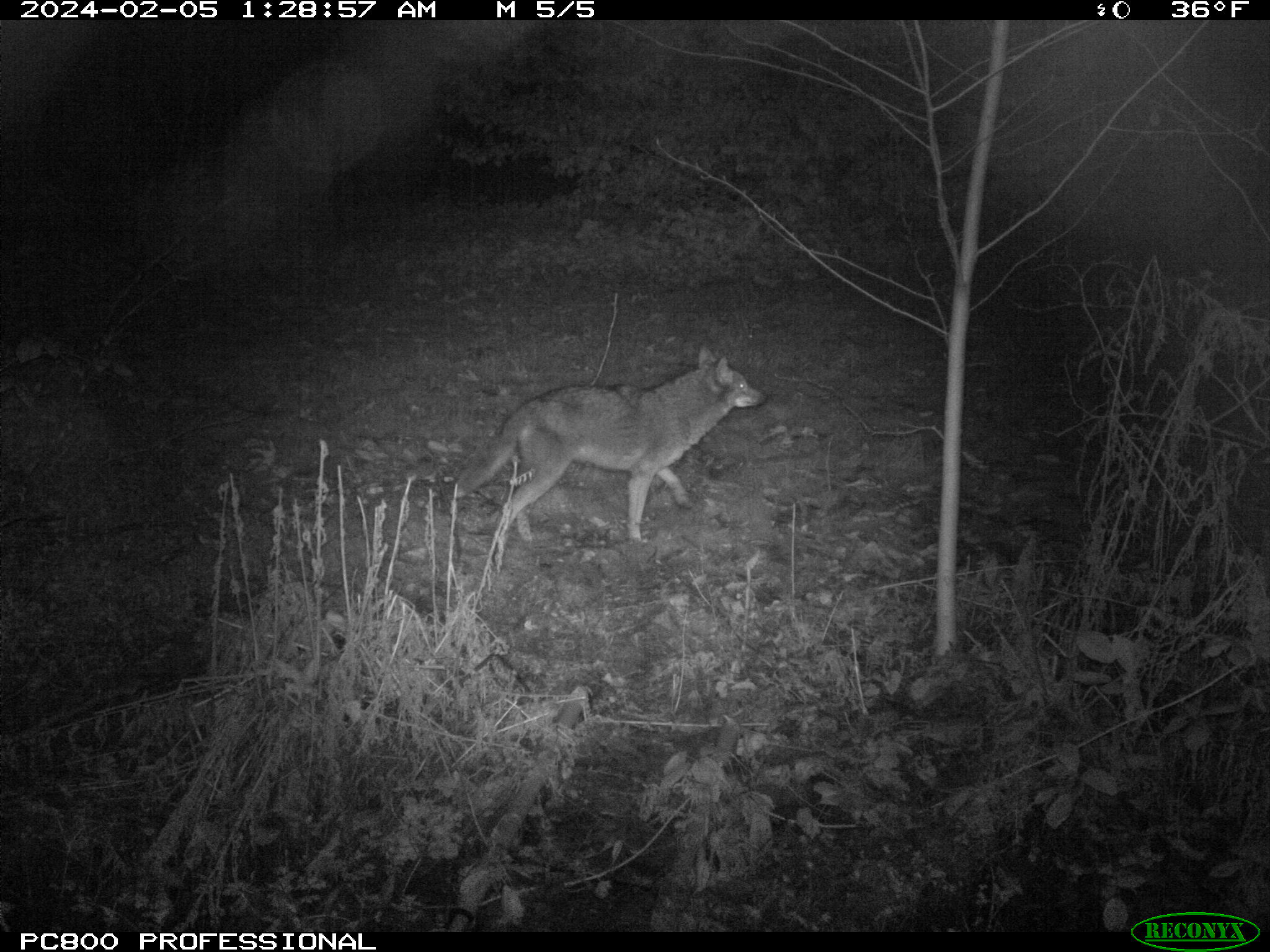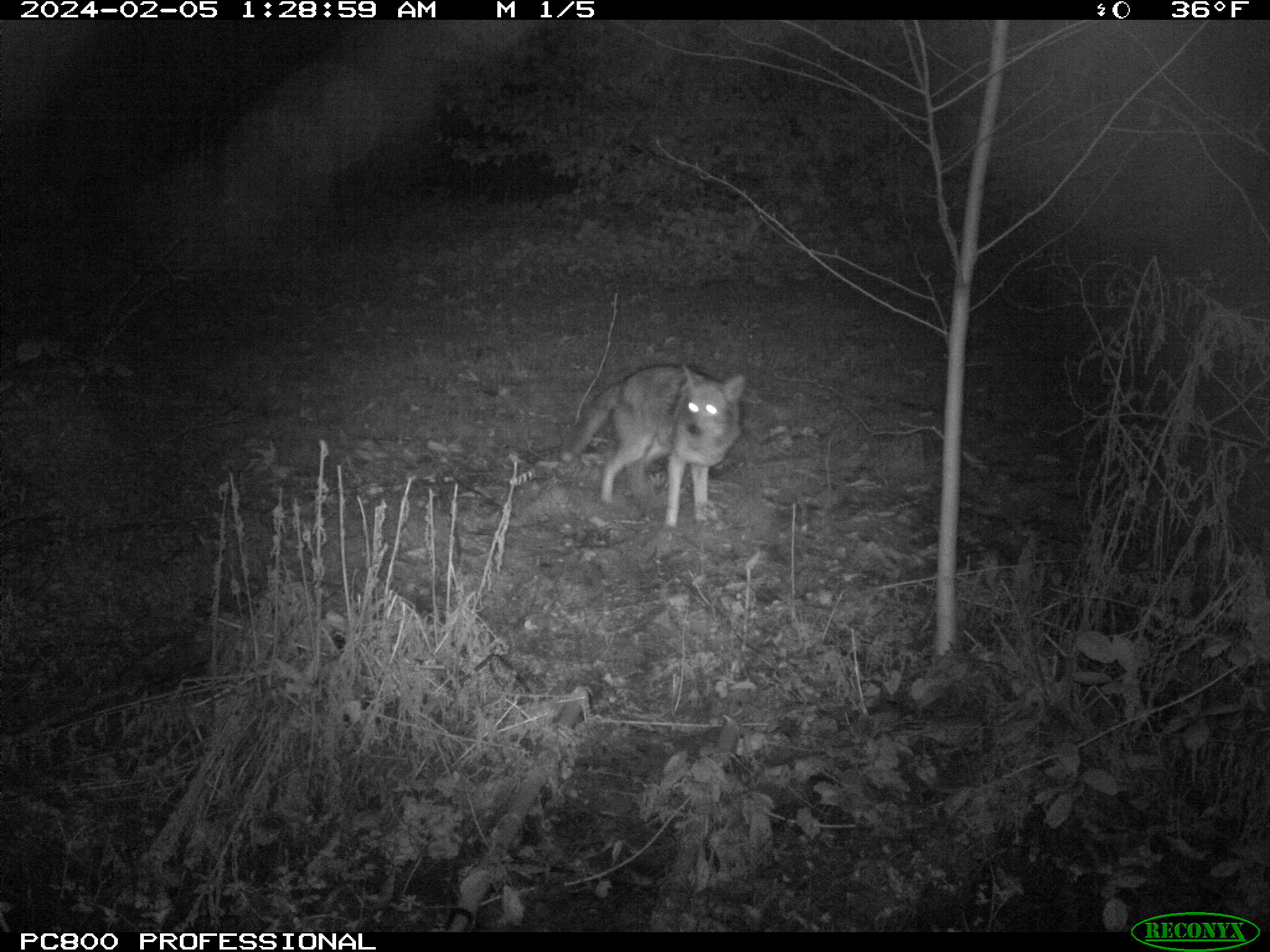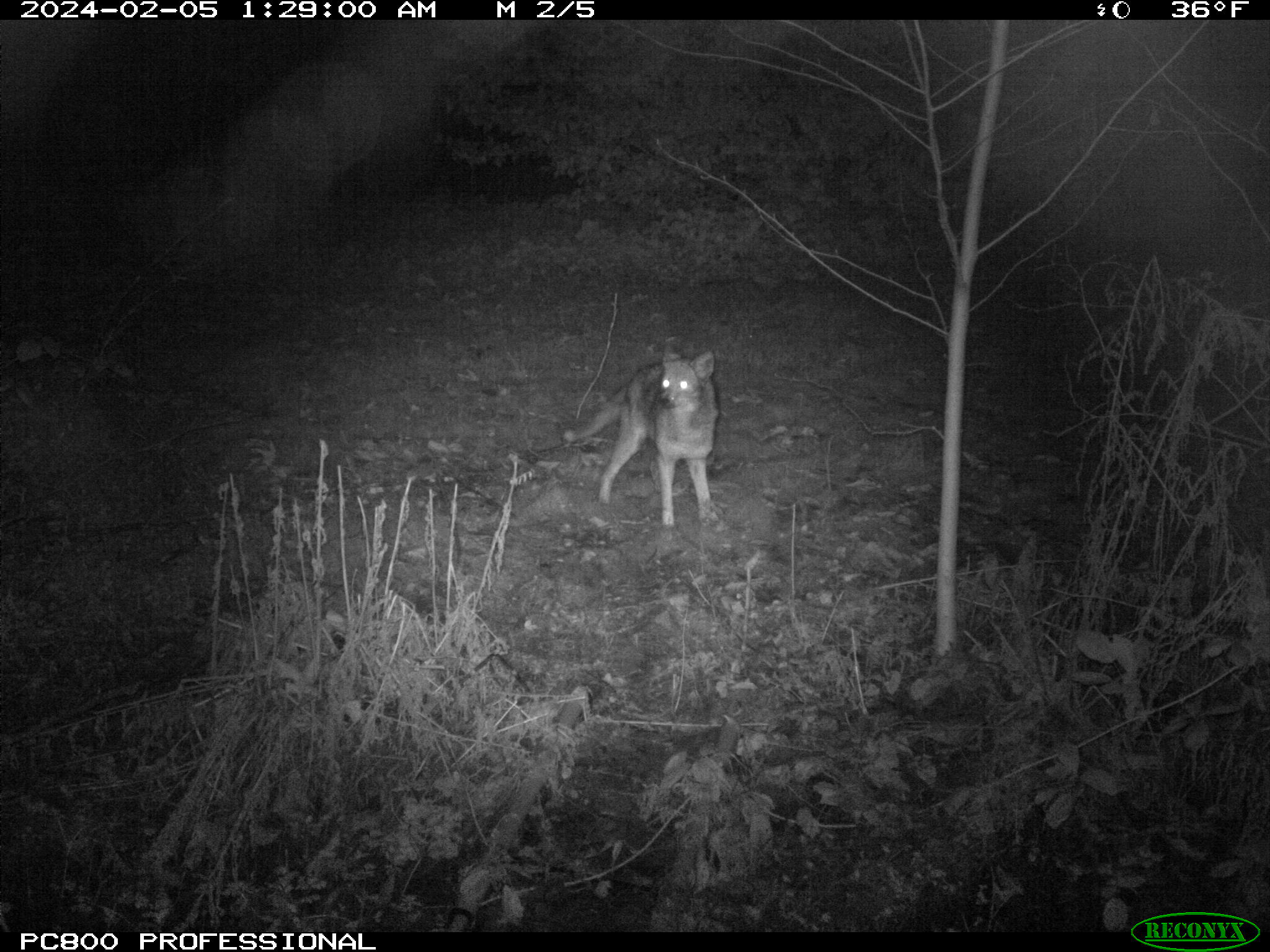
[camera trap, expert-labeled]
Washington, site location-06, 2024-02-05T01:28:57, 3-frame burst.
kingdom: Animalia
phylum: Chordata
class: Mammalia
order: Carnivora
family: Canidae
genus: Canis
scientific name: Canis latrans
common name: coyote